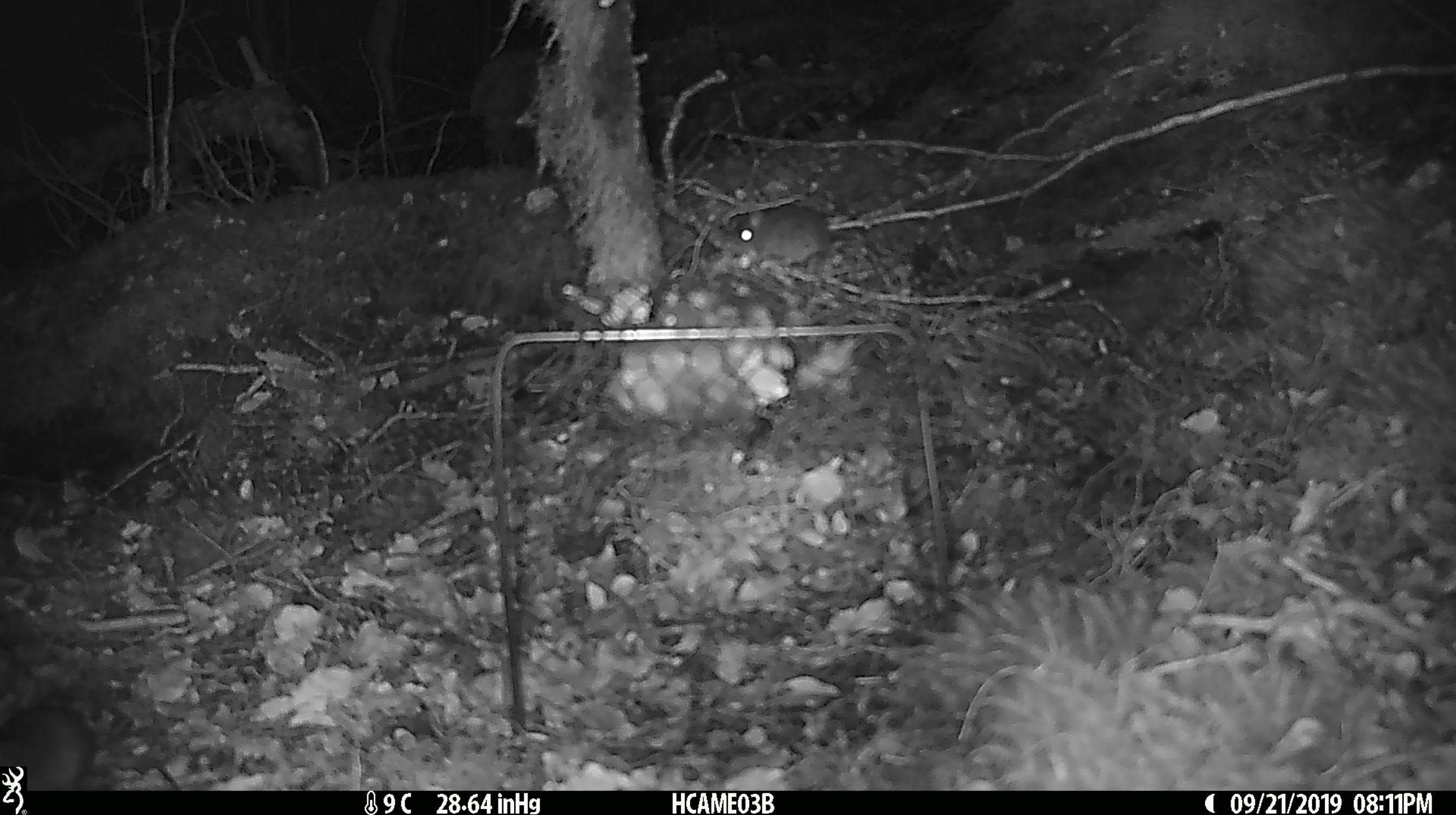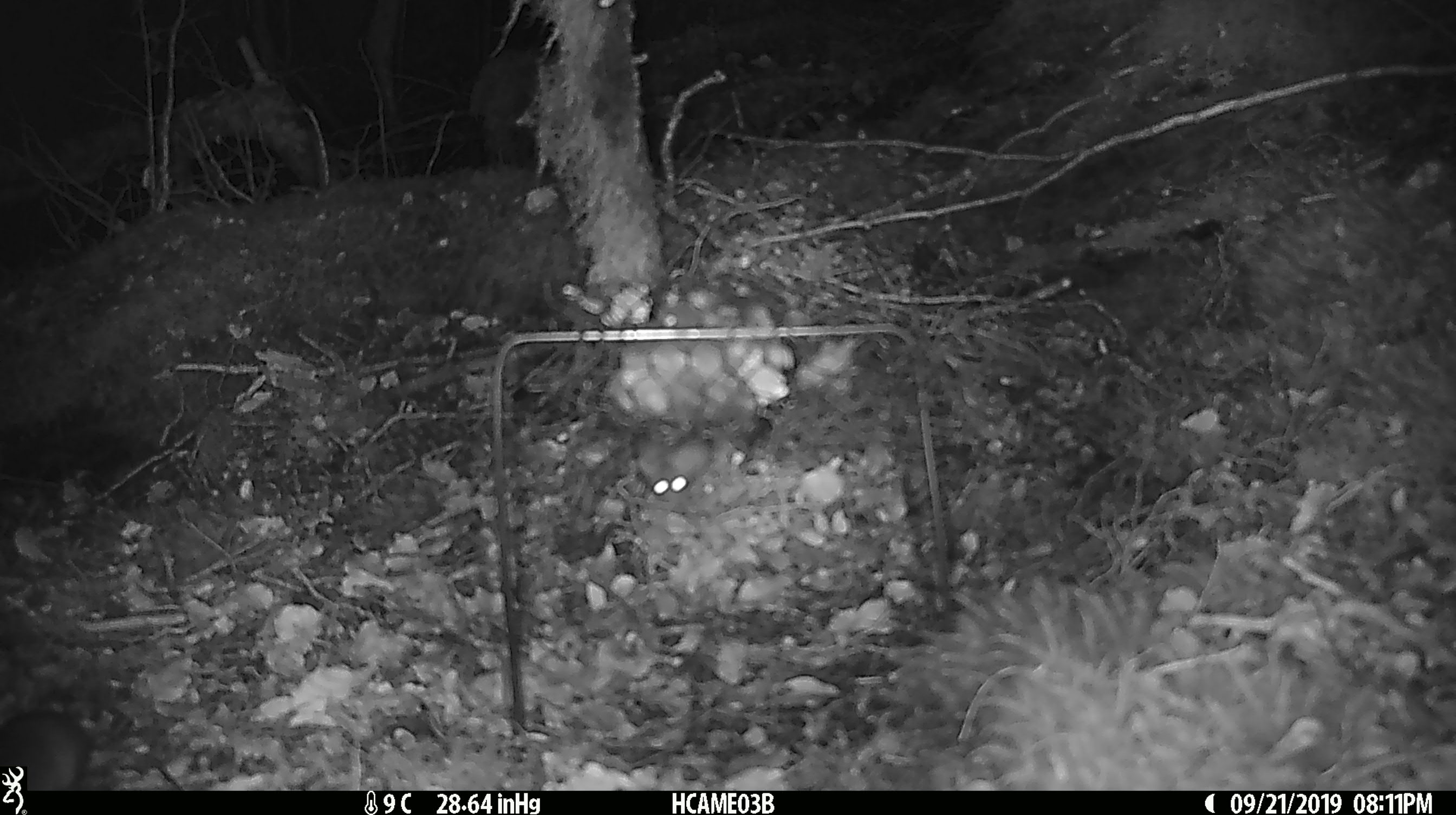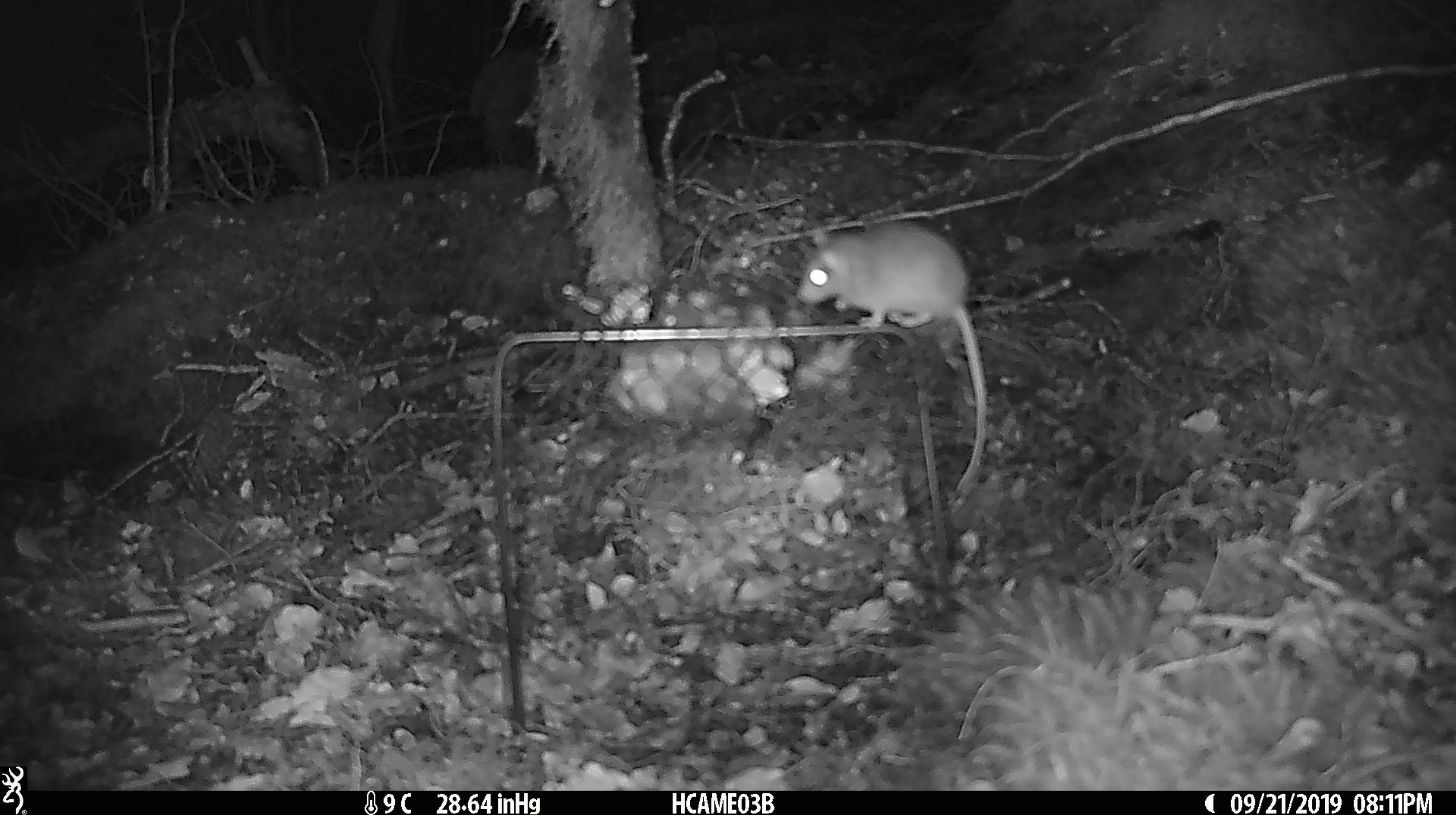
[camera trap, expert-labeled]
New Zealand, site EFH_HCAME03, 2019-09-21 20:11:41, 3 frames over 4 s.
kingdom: Animalia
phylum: Chordata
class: Mammalia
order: Rodentia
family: Muridae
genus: Mus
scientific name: Mus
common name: mouse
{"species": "mouse (Mus)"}